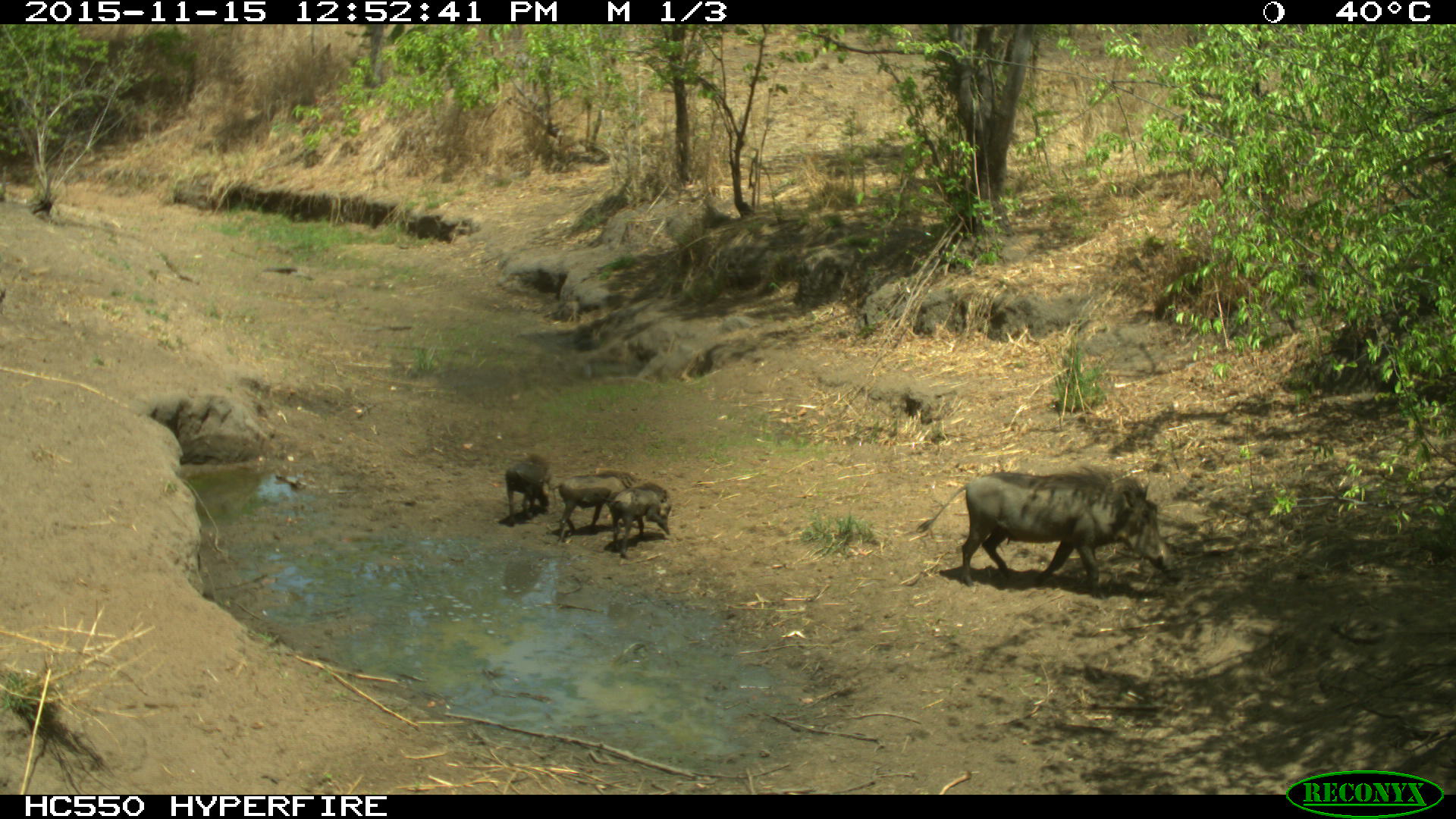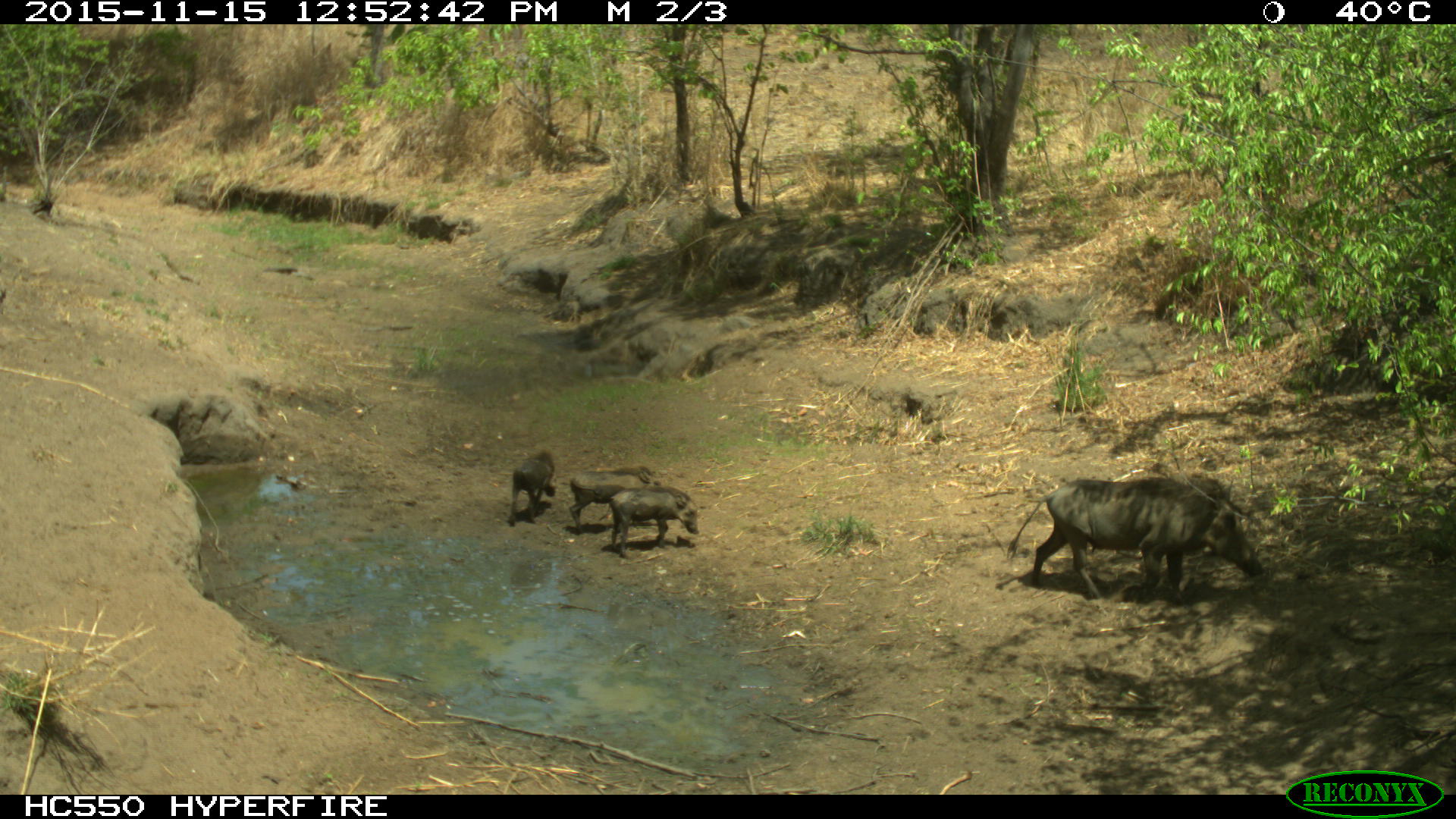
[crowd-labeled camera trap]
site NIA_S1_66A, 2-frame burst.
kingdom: Animalia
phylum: Chordata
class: Mammalia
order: Artiodactyla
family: Suidae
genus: Phacochoerus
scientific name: Phacochoerus africanus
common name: warthog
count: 4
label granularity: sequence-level